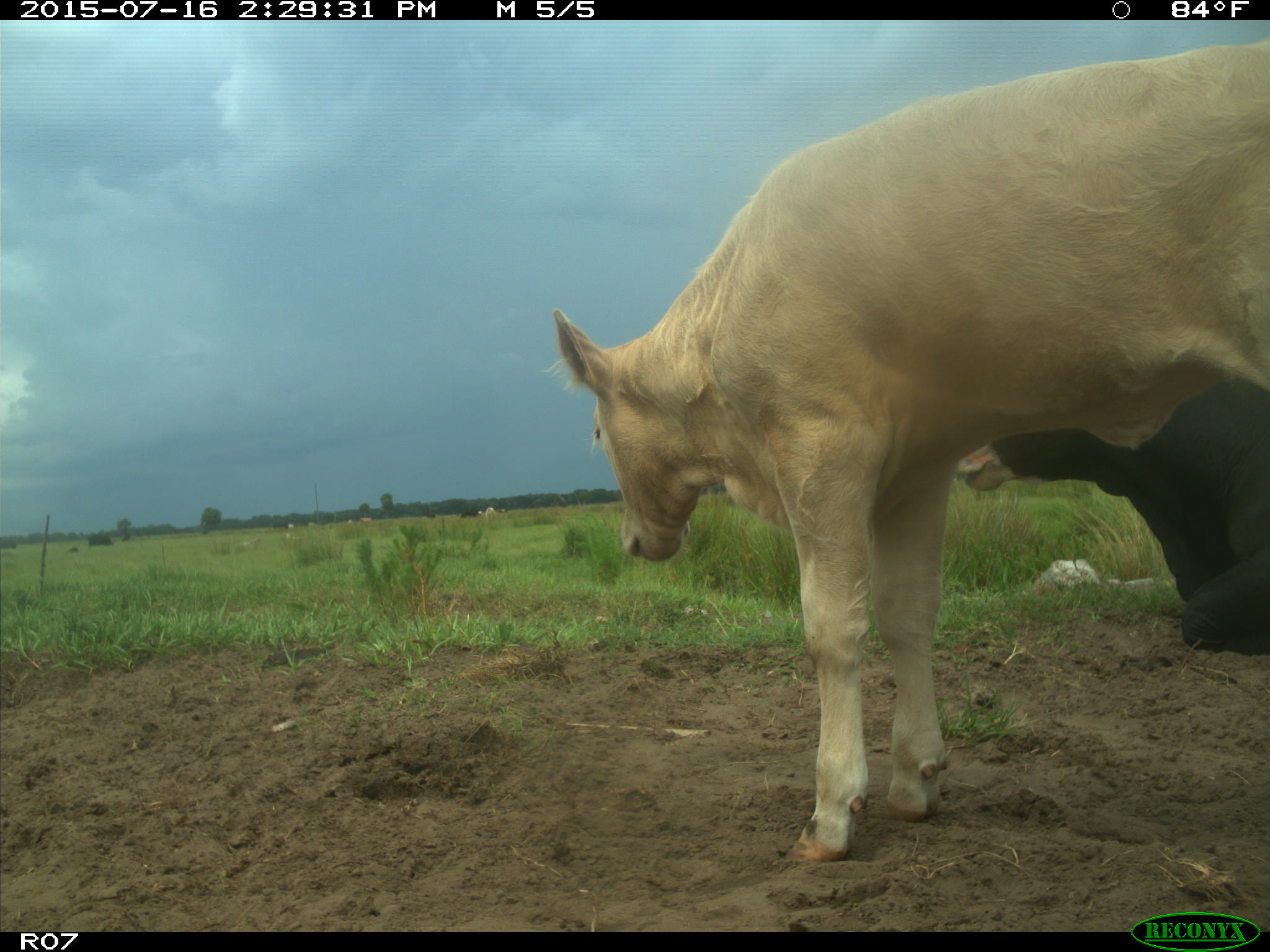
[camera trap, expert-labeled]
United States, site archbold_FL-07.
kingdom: Animalia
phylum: Chordata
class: Mammalia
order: Artiodactyla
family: Bovidae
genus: Bos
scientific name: Bos taurus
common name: domestic cow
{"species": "Bos taurus (domestic cow)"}